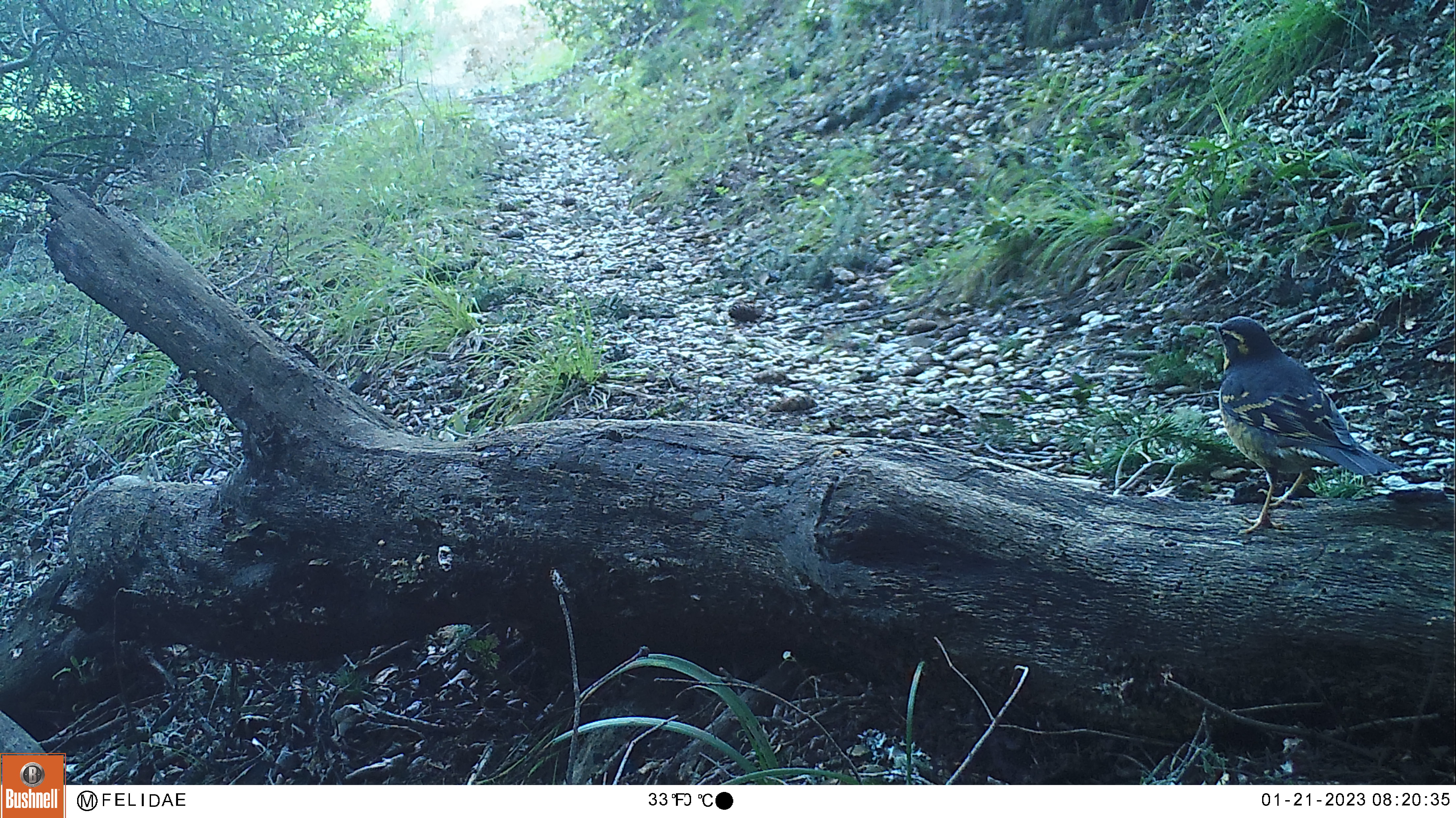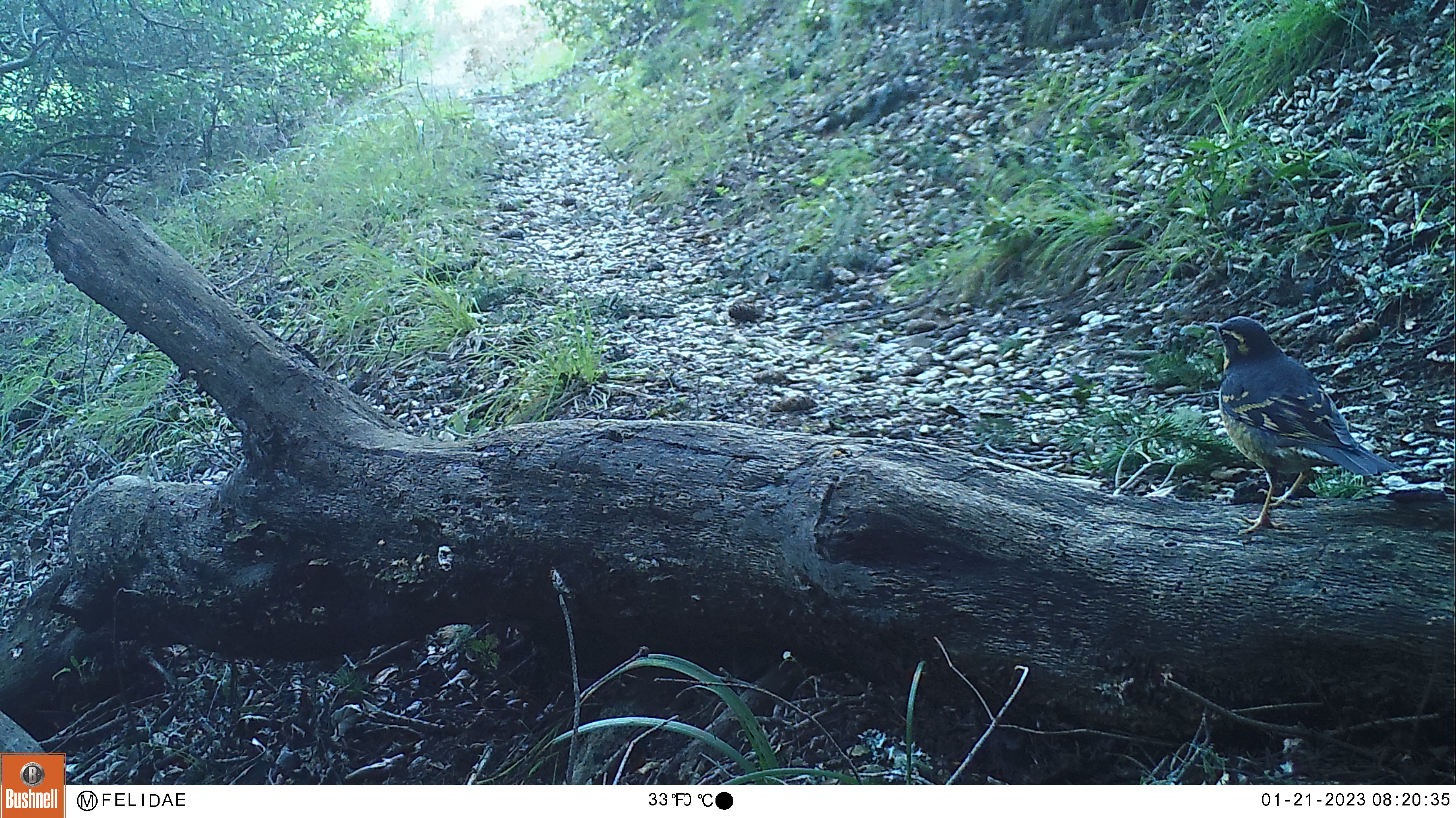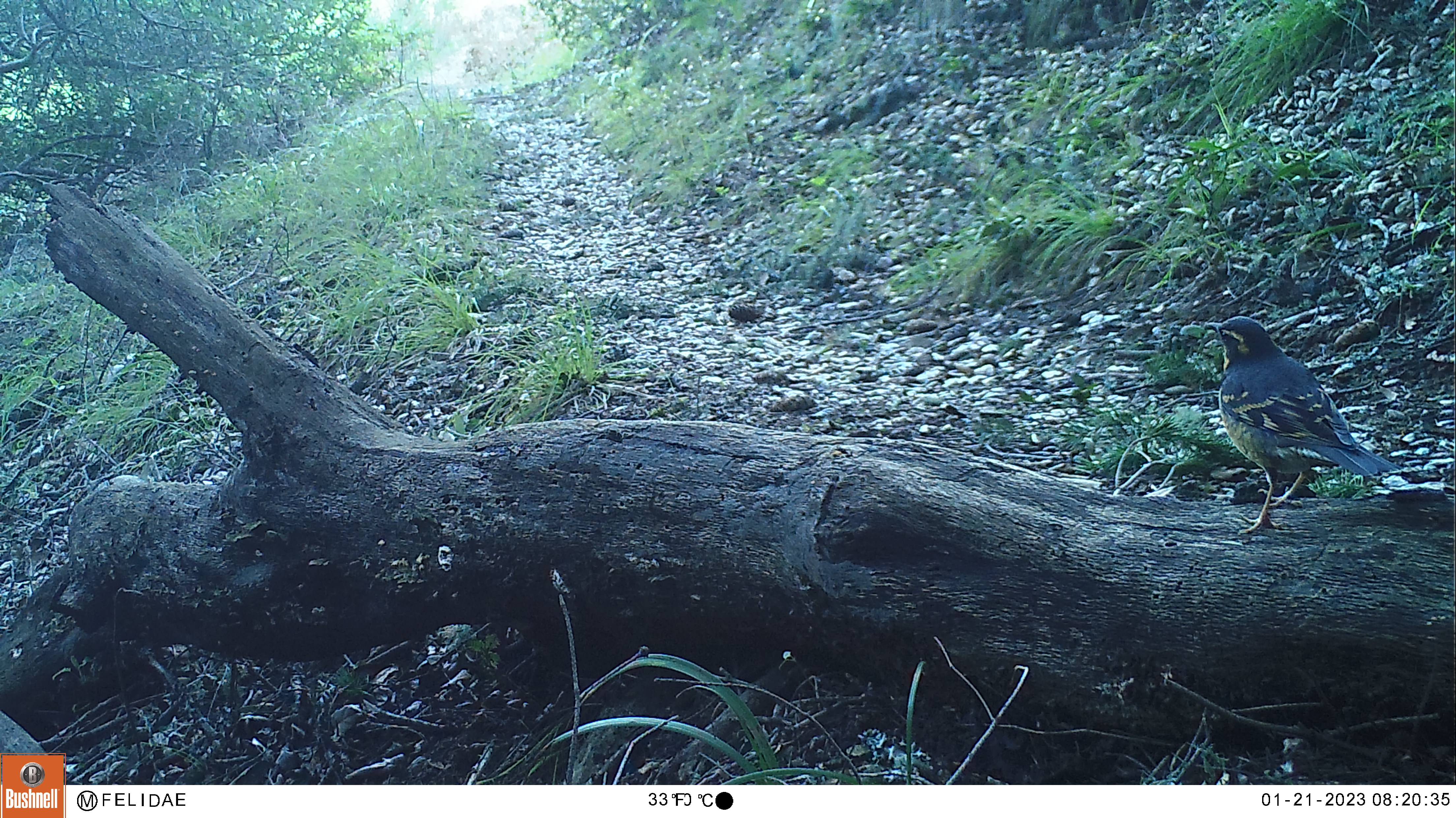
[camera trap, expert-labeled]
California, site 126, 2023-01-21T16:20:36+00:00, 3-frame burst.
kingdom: Animalia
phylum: Chordata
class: Aves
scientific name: Aves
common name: bird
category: unknown bird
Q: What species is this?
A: Unknown bird (bird) (Aves).